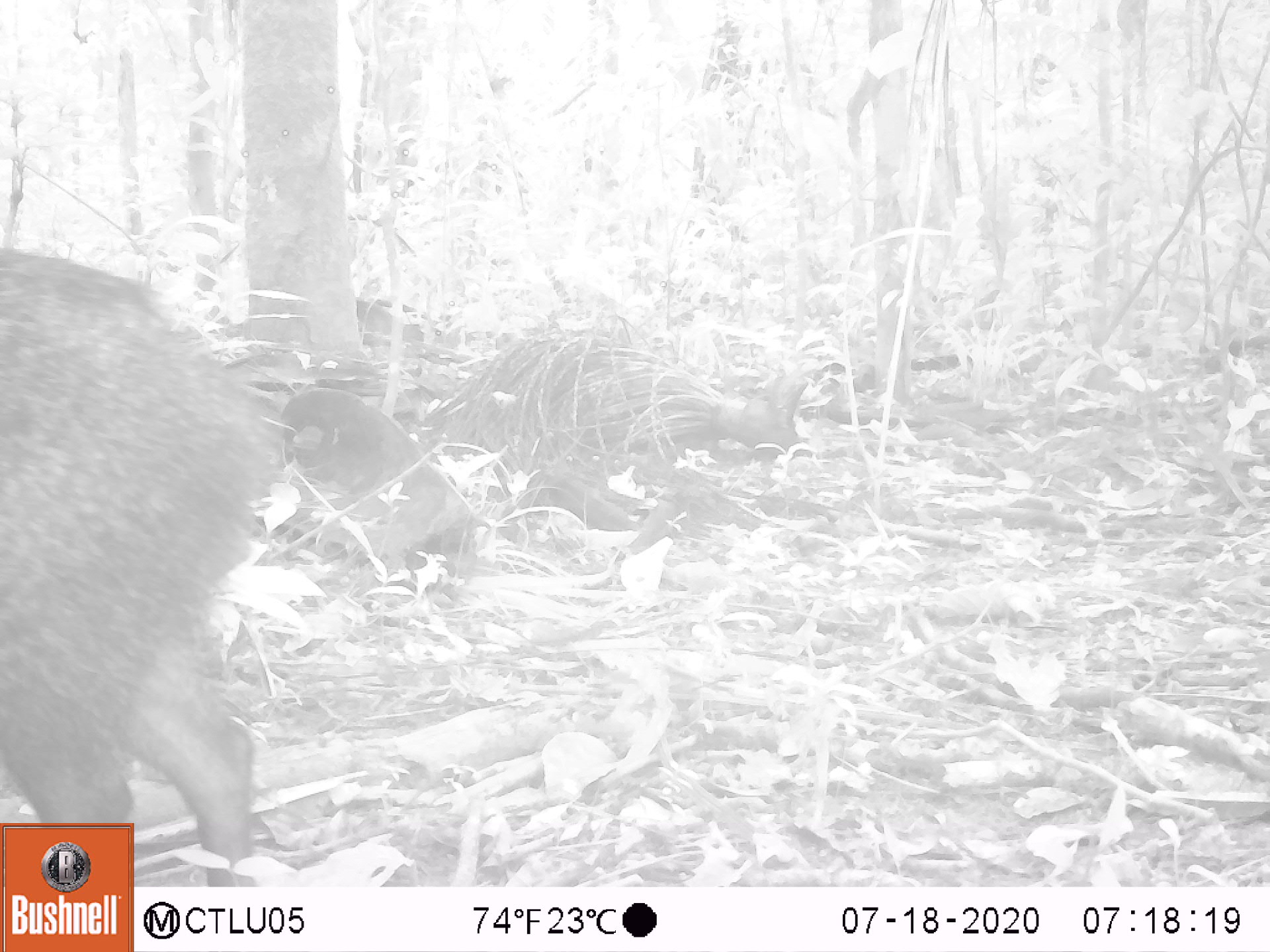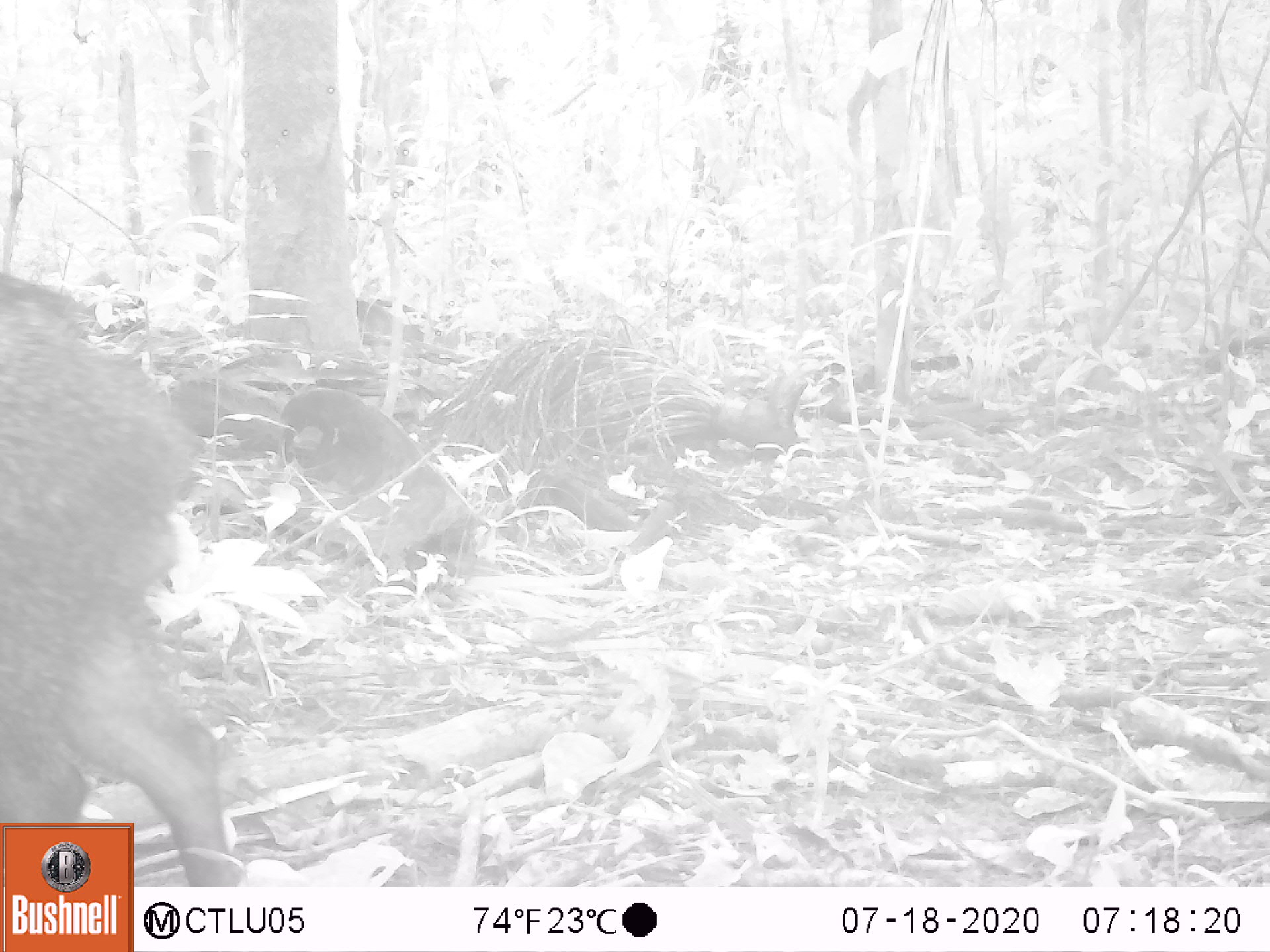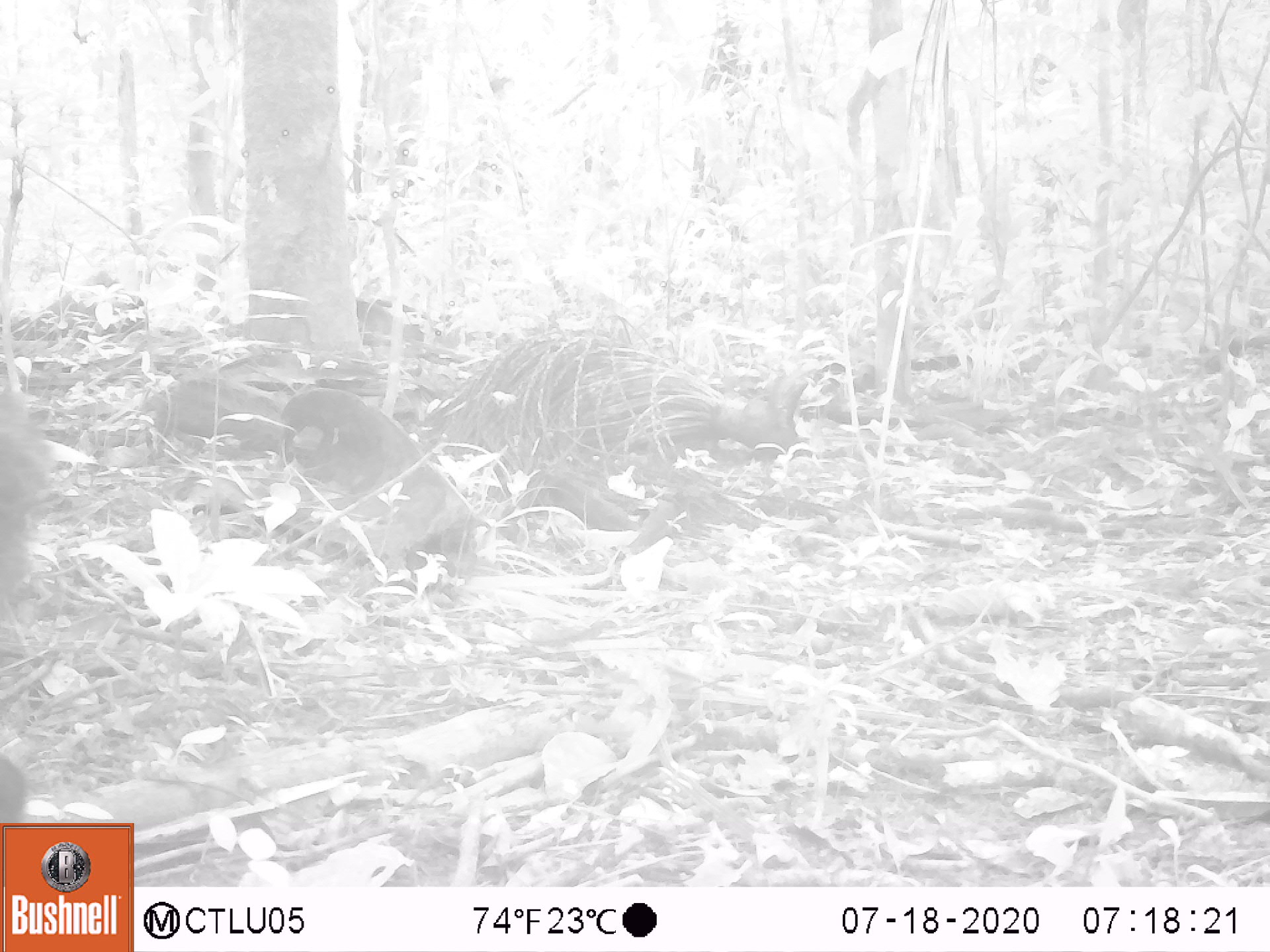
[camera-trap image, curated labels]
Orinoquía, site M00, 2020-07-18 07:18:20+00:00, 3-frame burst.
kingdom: Animalia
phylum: Chordata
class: Mammalia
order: Artiodactyla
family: Tayassuidae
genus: Pecari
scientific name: Pecari tajacu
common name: collared peccary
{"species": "collared peccary (Pecari tajacu)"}